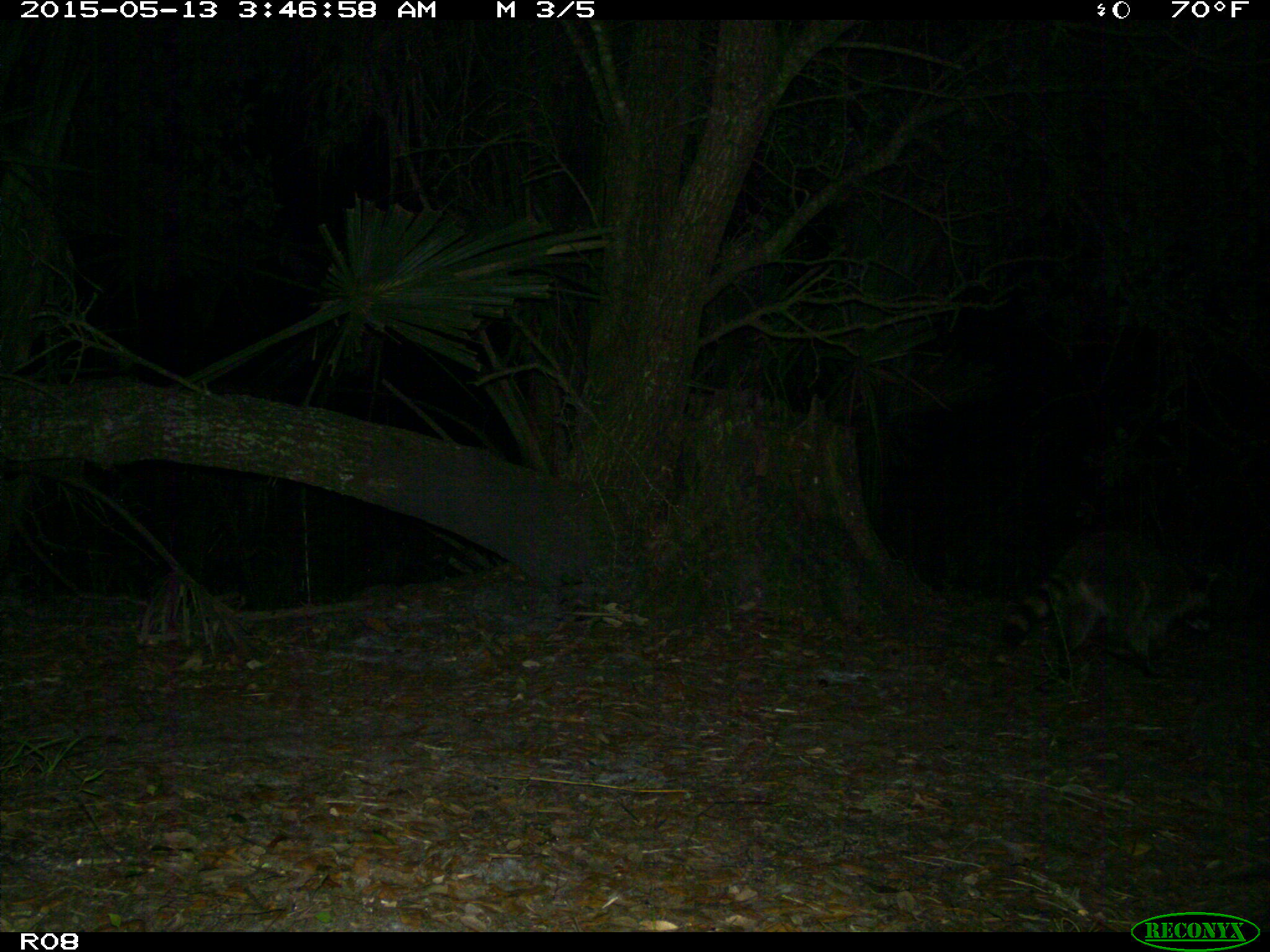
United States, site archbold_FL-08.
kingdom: Animalia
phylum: Chordata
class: Mammalia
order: Carnivora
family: Procyonidae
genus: Procyon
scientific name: Procyon lotor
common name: common raccoon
Procyon lotor (common raccoon).